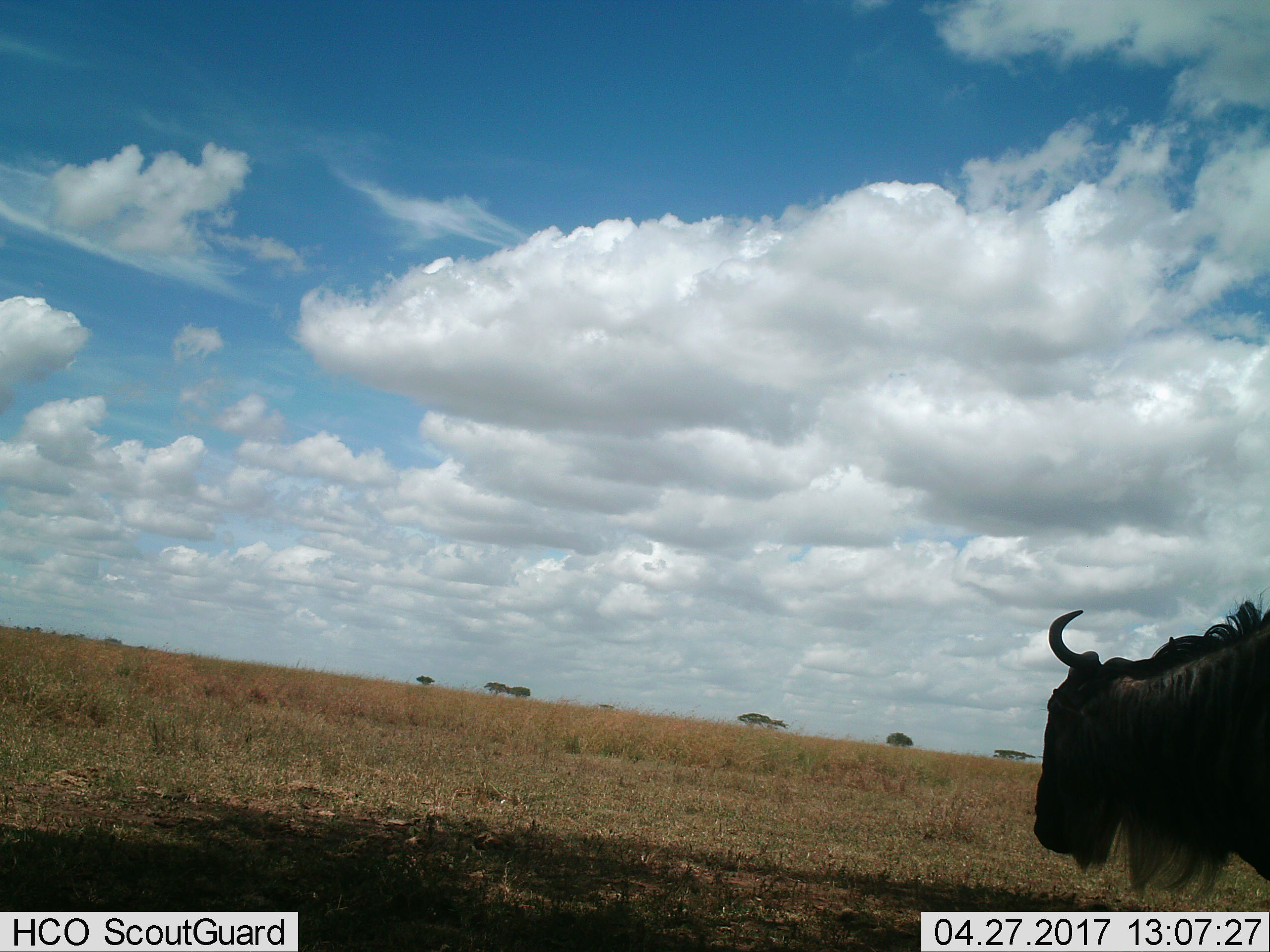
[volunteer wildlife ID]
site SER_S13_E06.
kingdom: Animalia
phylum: Chordata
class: Mammalia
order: Artiodactyla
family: Bovidae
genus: Connochaetes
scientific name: Connochaetes taurinus taurinus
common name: blue wildebeest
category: wildebeestblue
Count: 1.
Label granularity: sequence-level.